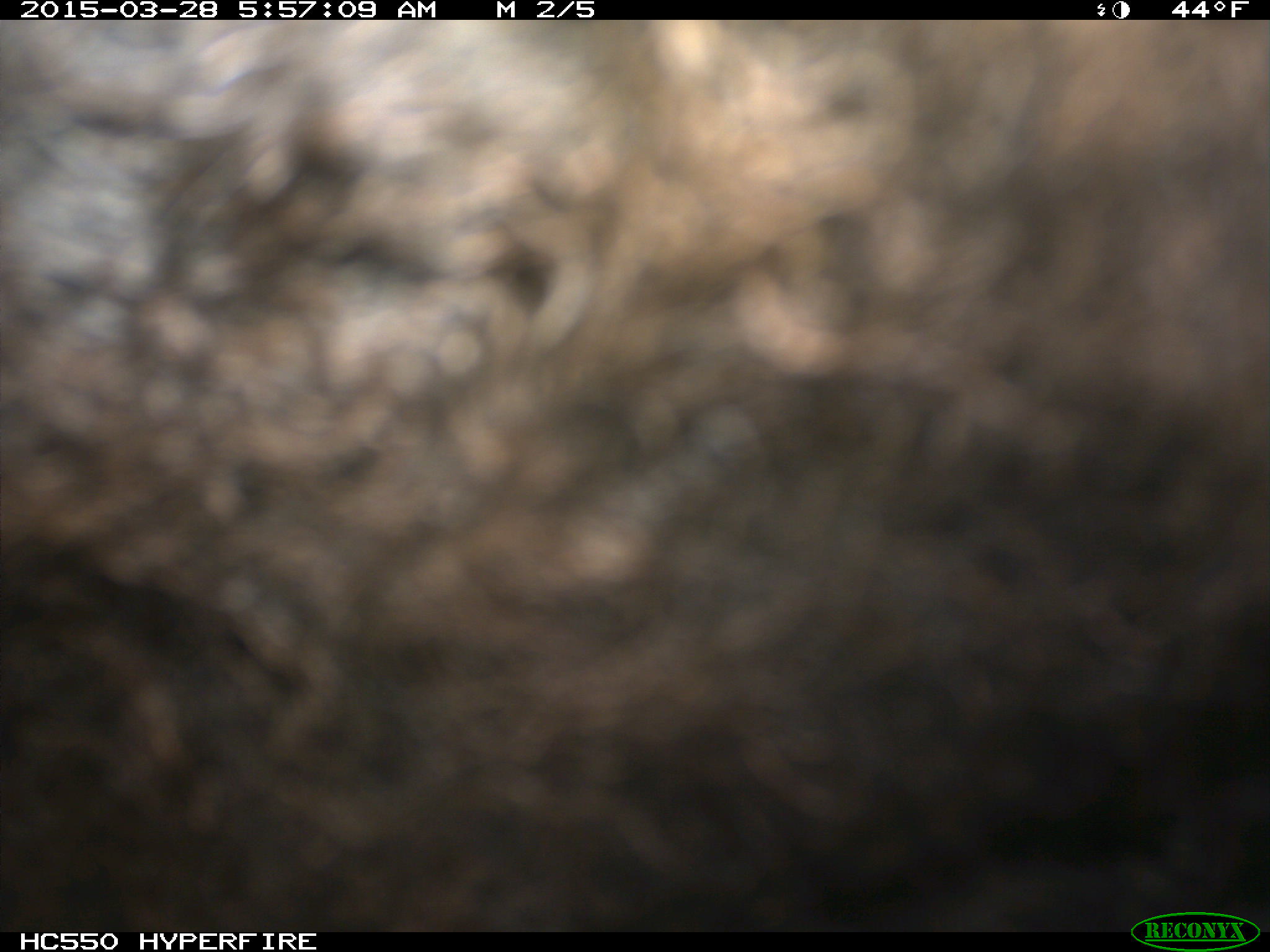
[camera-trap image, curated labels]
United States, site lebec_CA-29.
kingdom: Animalia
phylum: Chordata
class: Mammalia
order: Artiodactyla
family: Bovidae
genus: Bos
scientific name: Bos taurus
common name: domestic cow